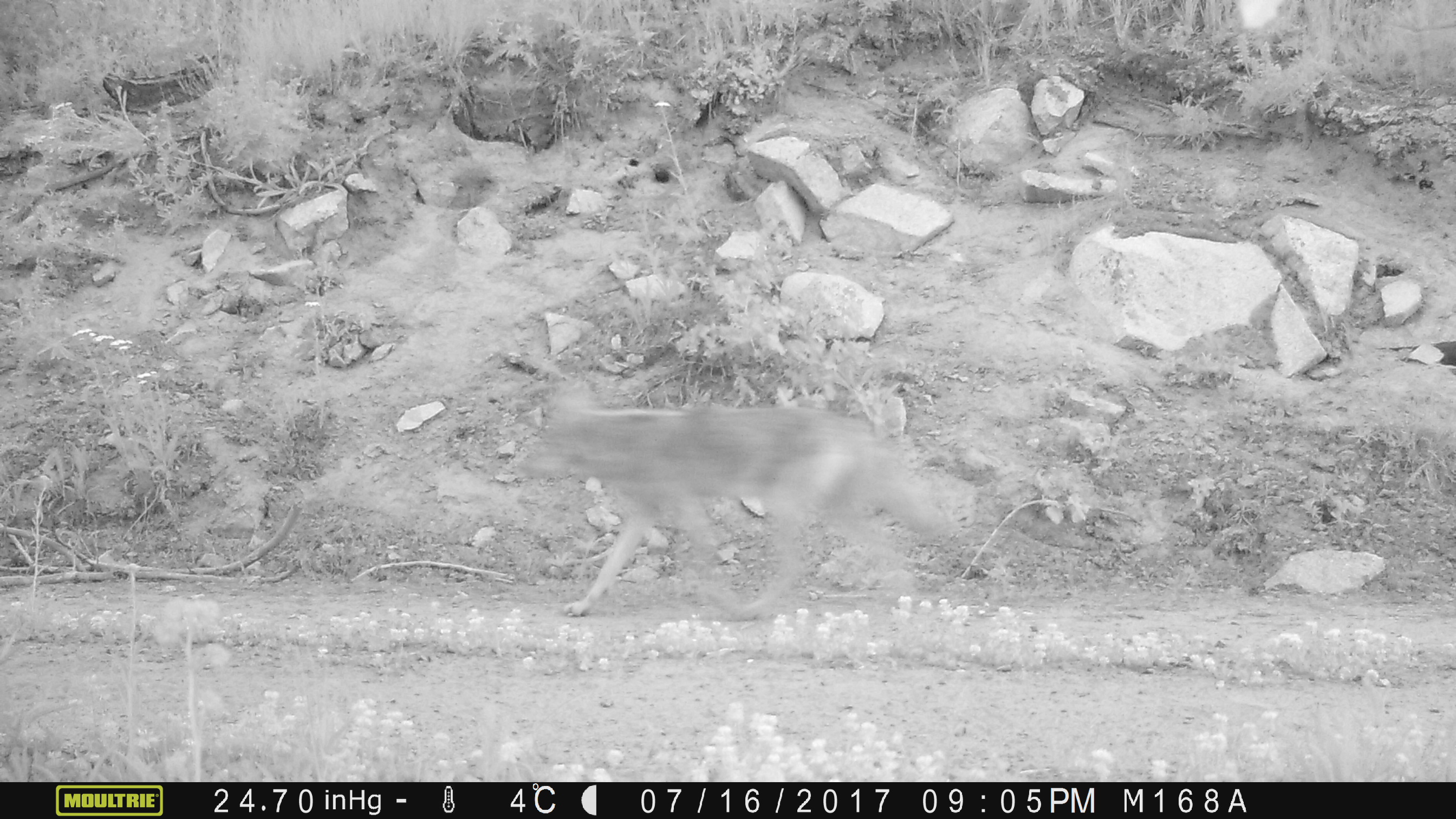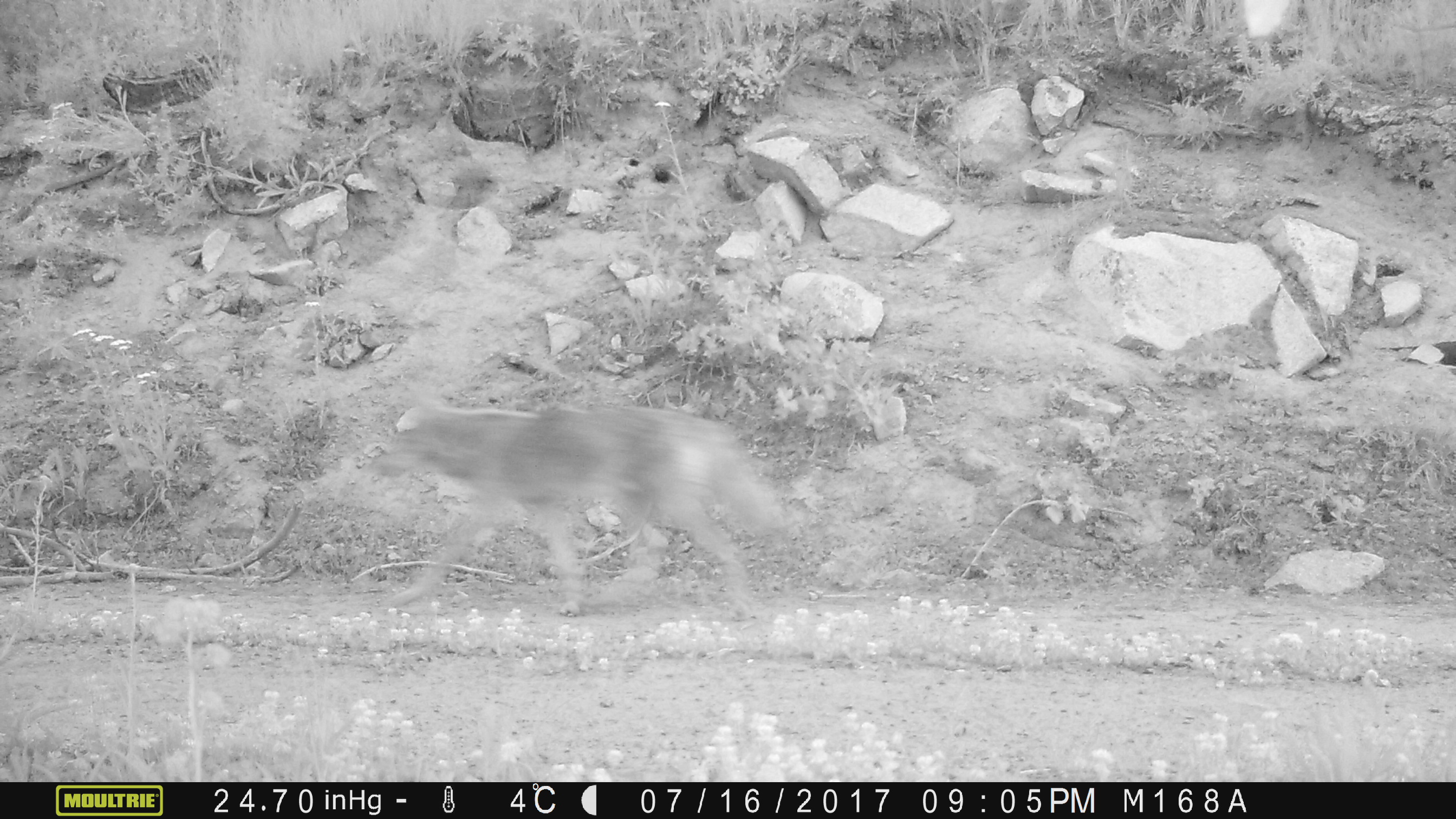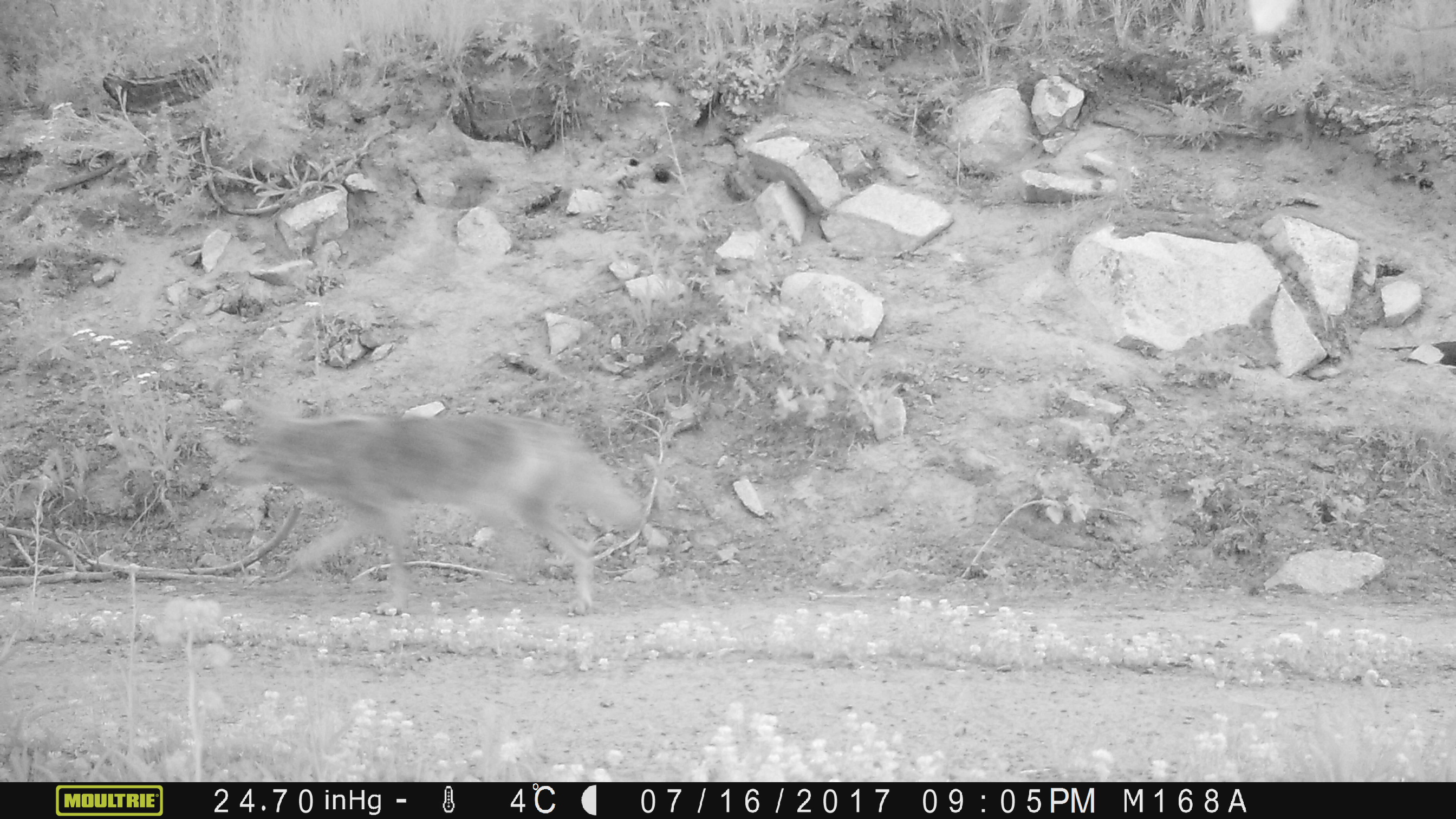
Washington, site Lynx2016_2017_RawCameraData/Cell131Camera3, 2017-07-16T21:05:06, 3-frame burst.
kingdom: Animalia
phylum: Chordata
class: Mammalia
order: Carnivora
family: Canidae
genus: Canis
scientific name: Canis latrans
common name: coyote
Canis latrans (coyote). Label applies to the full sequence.